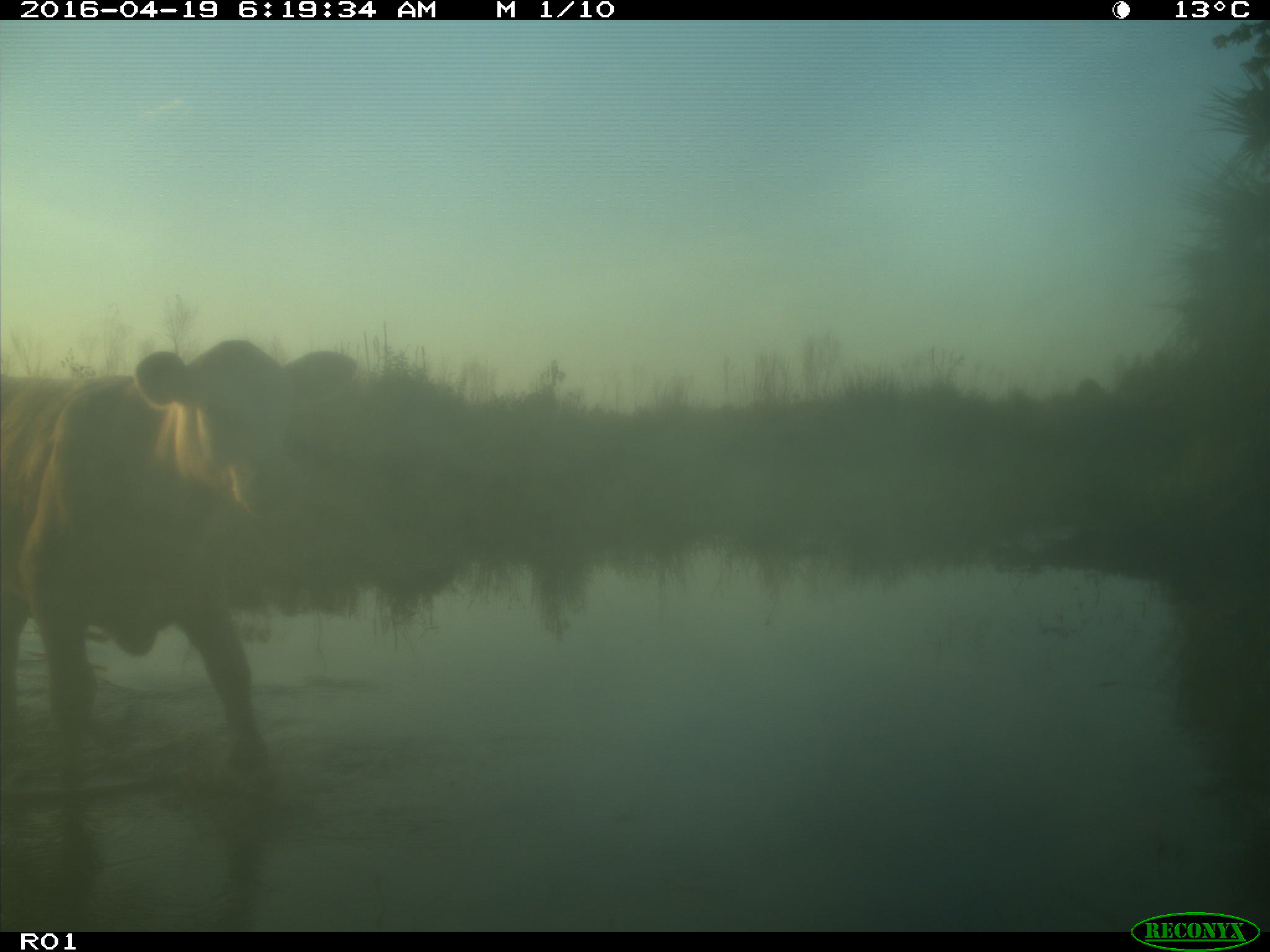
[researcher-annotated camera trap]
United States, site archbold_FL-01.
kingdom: Animalia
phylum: Chordata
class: Mammalia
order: Artiodactyla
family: Bovidae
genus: Bos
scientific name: Bos taurus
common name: domestic cow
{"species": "Bos taurus (domestic cow)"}